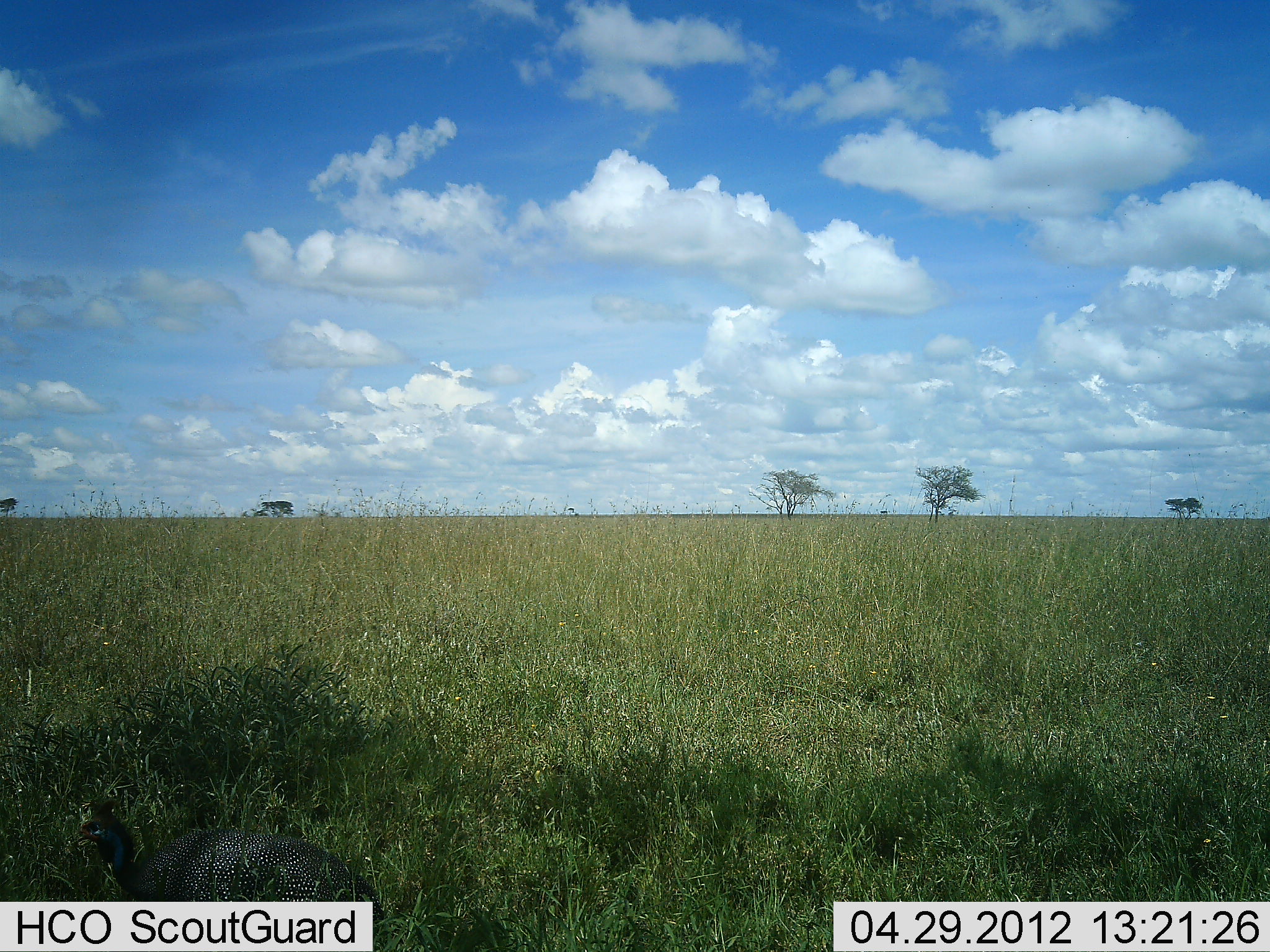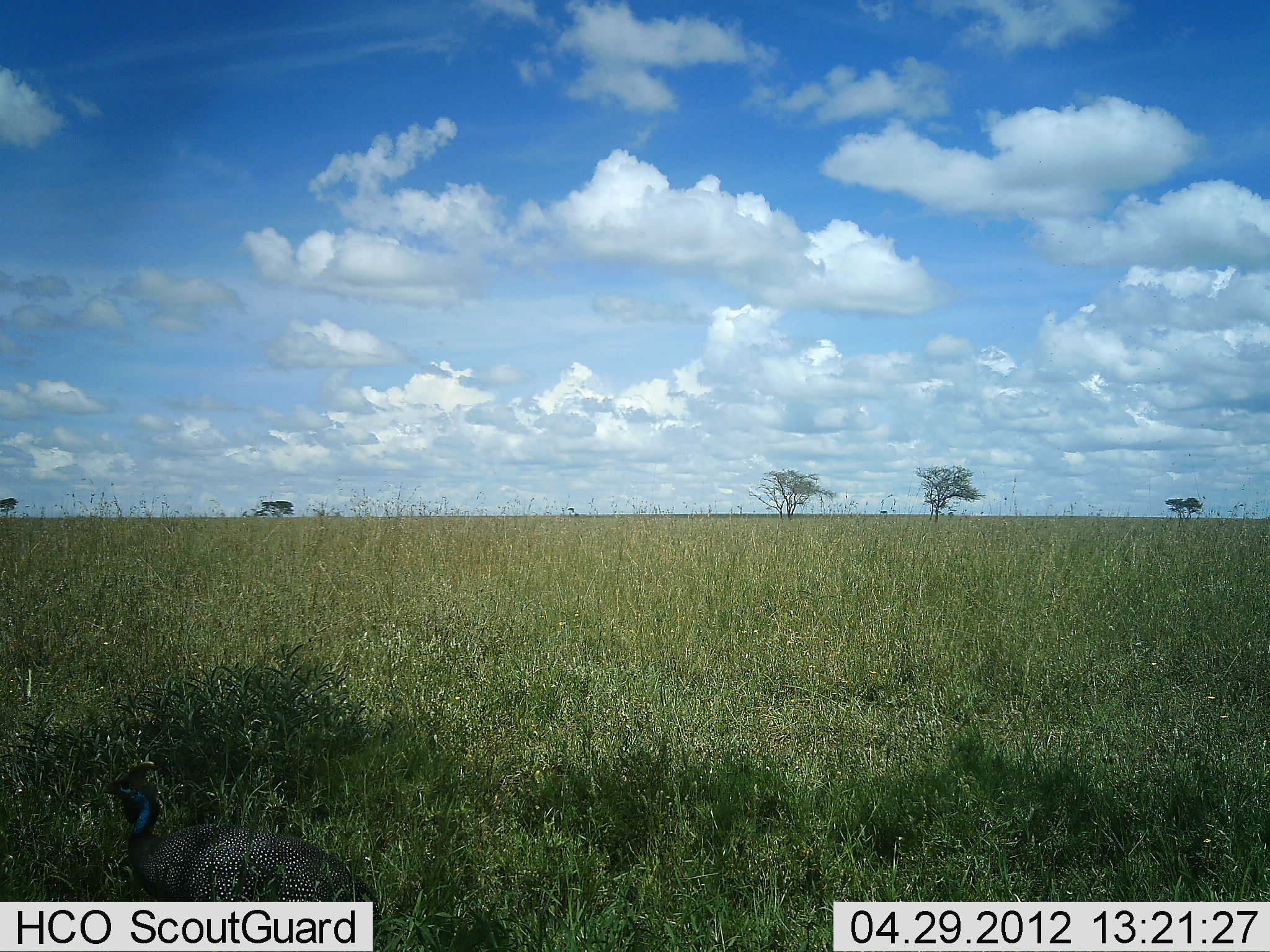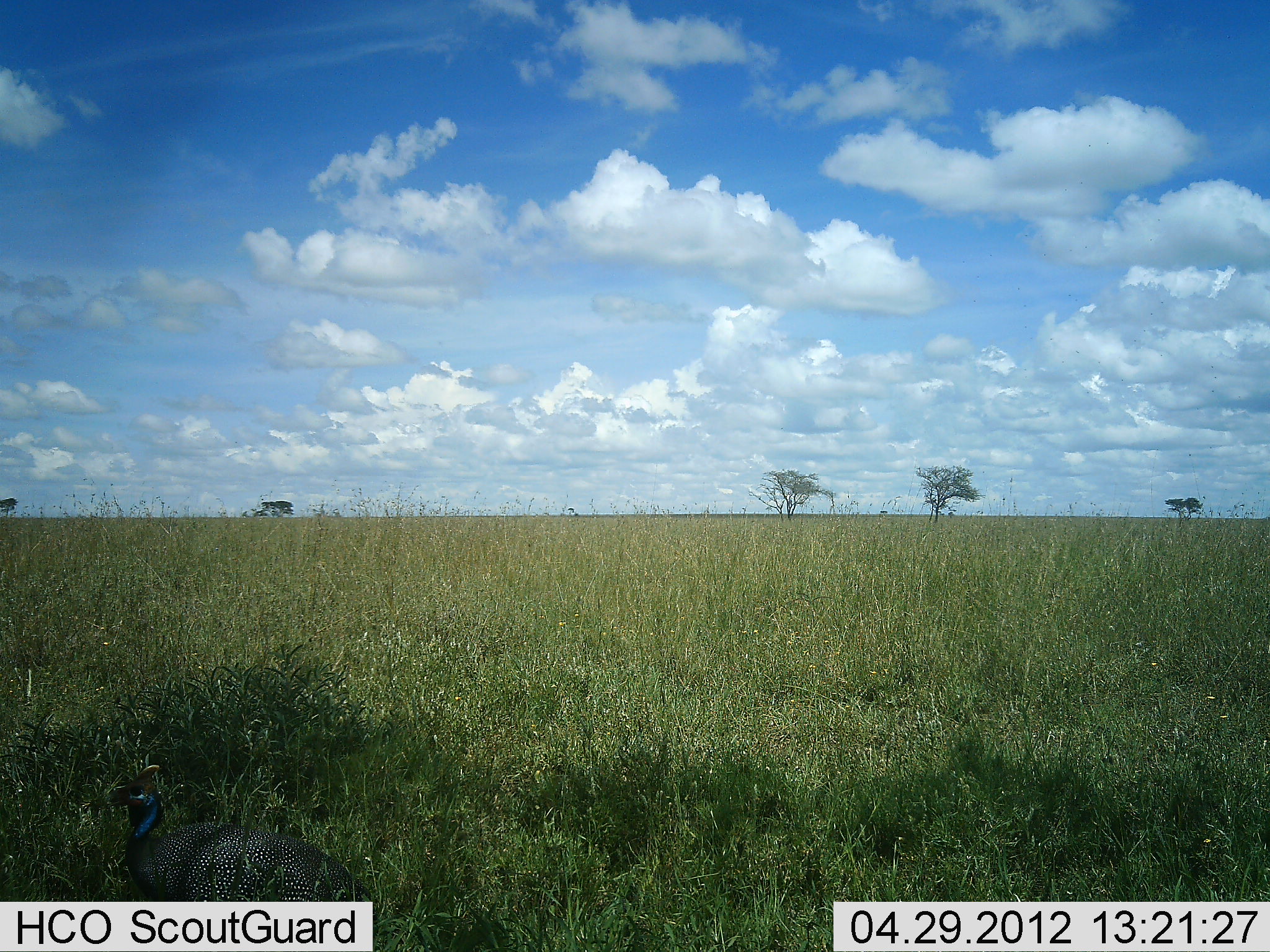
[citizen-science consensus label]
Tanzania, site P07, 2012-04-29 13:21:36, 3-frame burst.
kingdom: Animalia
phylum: Chordata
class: Aves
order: Galliformes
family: Numididae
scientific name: Numididae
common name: guinea fowl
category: guineafowl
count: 1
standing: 92%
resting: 0%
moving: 8%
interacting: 0%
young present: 0%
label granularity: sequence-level